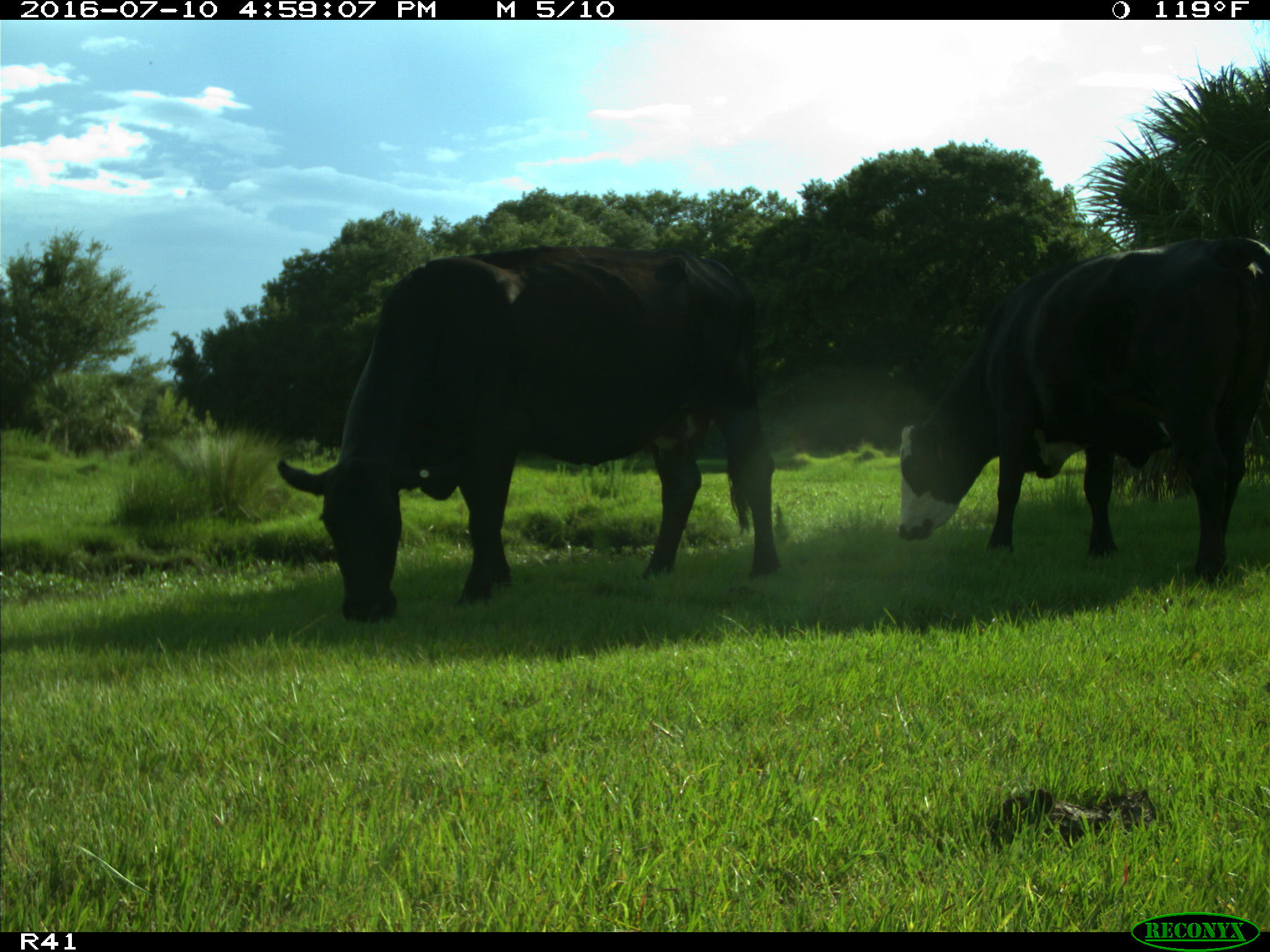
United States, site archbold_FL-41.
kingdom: Animalia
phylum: Chordata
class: Mammalia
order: Artiodactyla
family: Bovidae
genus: Bos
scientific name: Bos taurus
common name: domestic cow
Bos taurus (domestic cow).